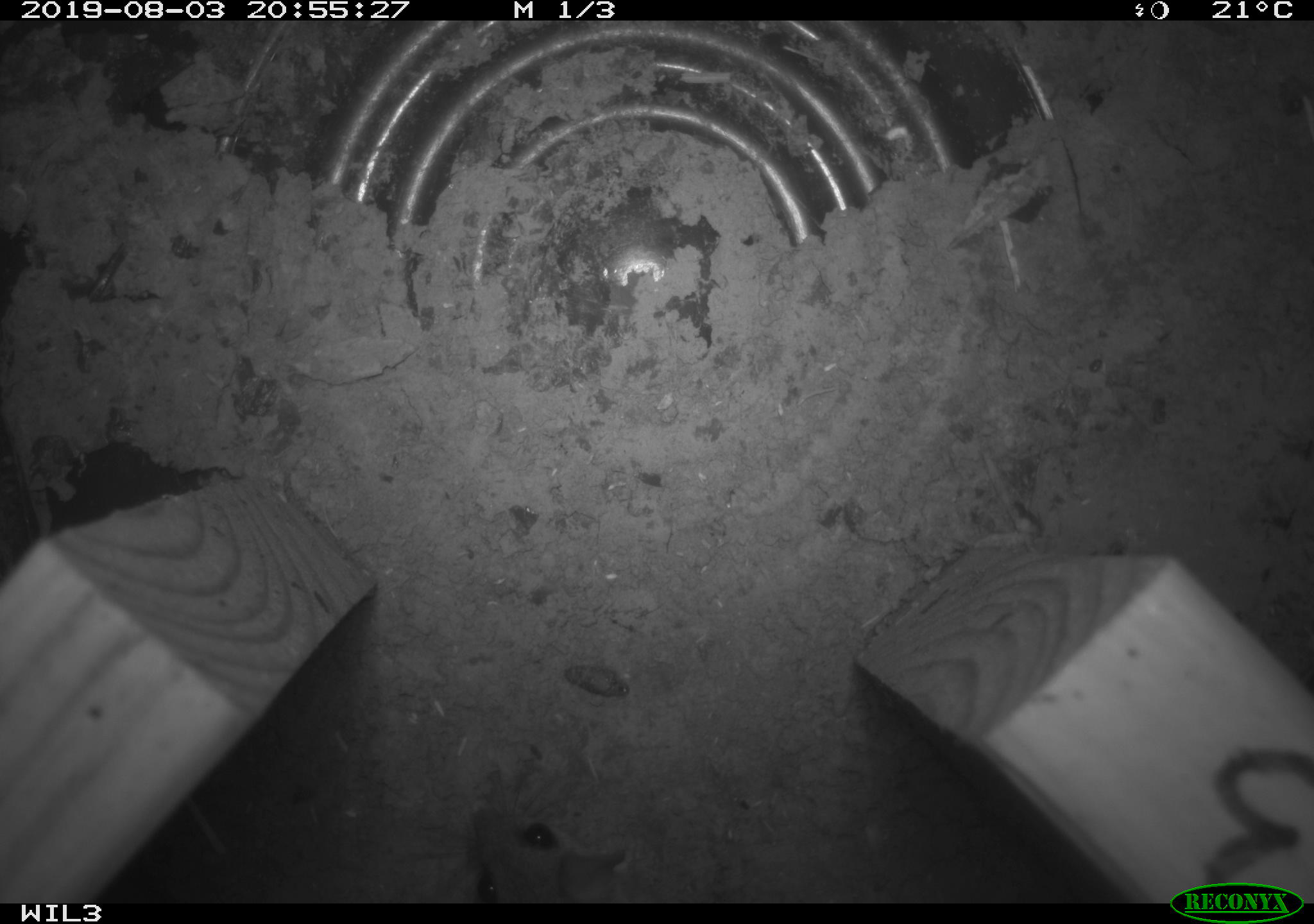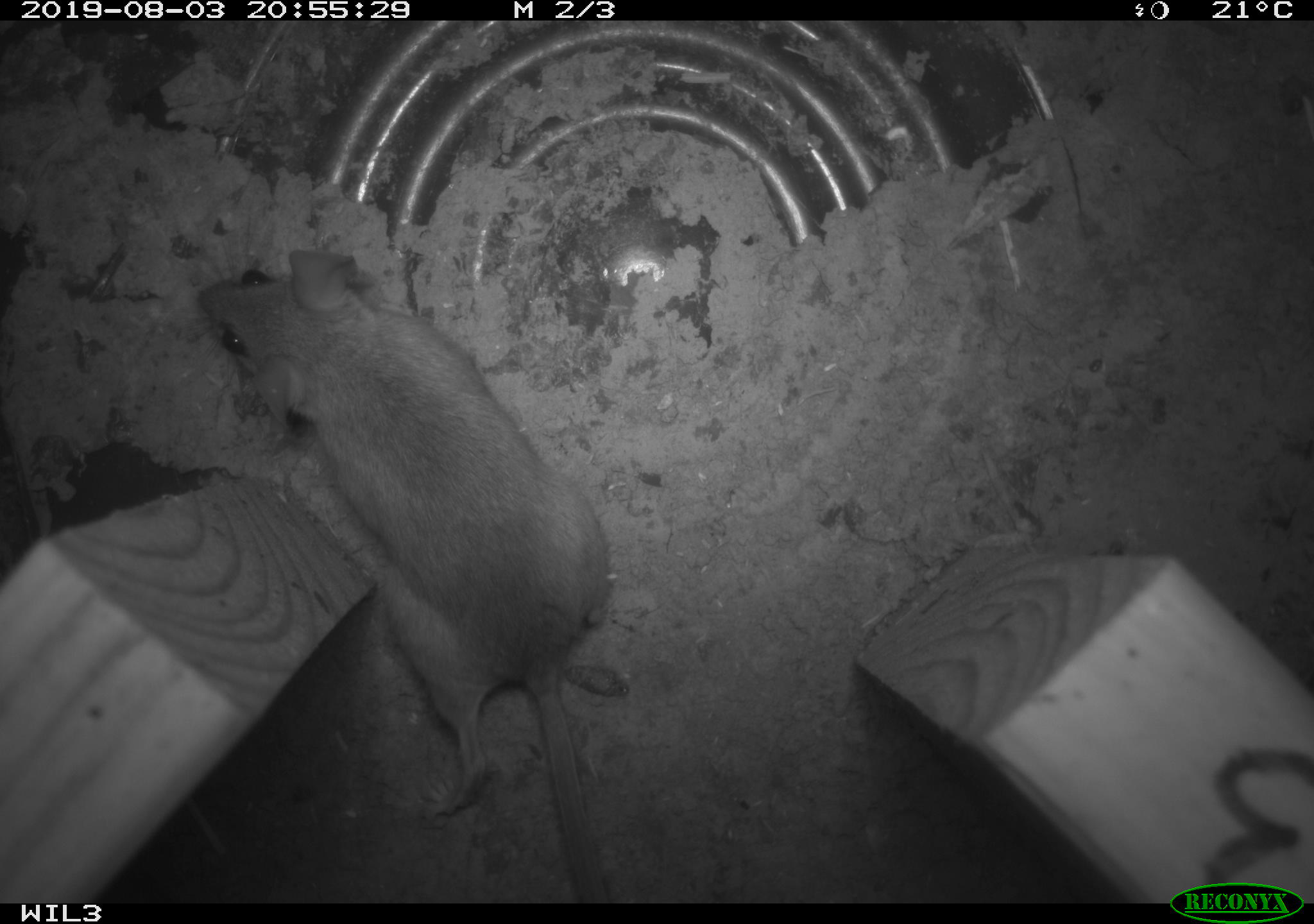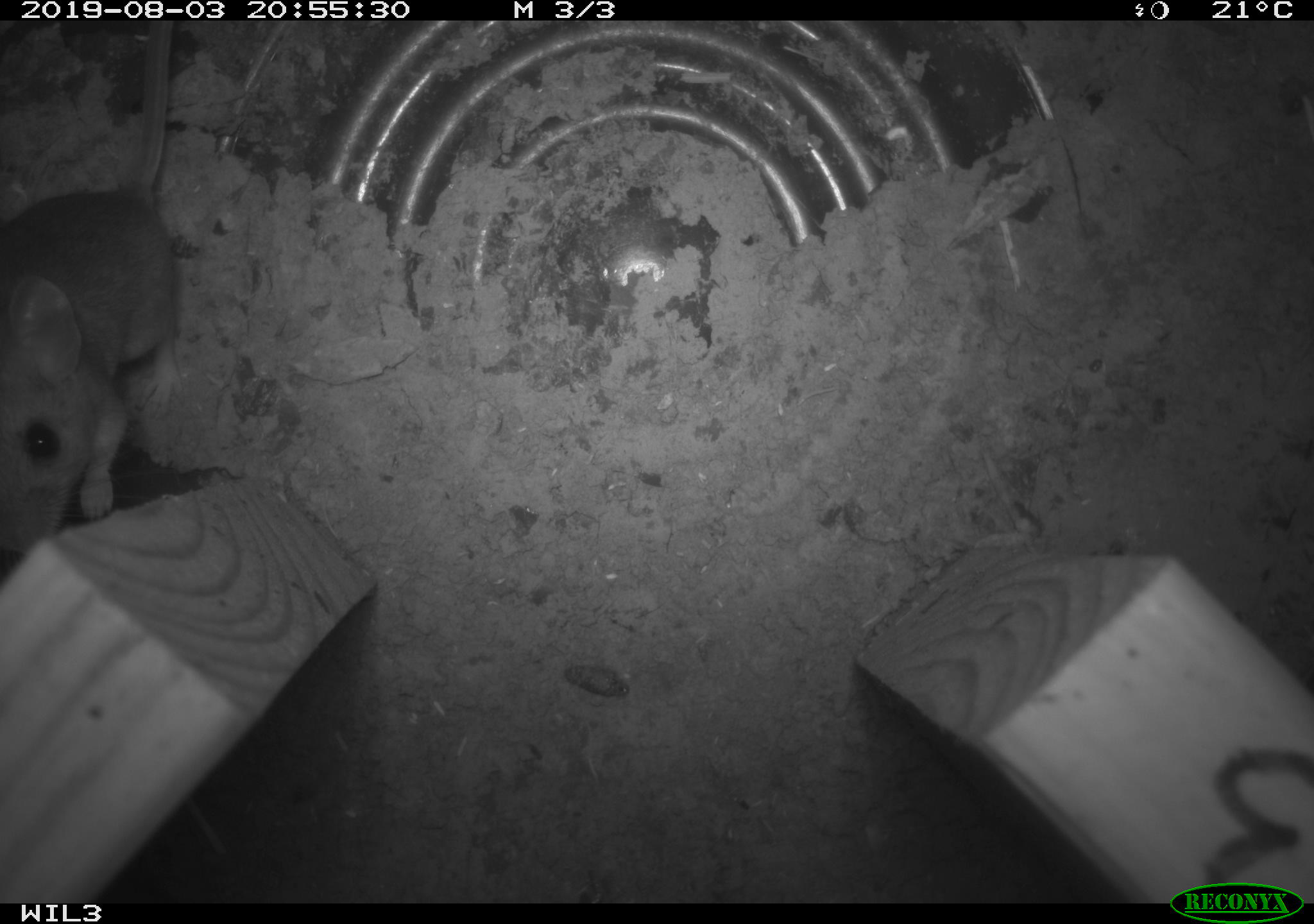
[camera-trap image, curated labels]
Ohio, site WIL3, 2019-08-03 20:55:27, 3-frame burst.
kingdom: Animalia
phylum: Chordata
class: Mammalia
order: Rodentia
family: Cricetidae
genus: Peromyscus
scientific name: Peromyscus leucopus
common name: white-footed mouse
White-footed mouse (Peromyscus leucopus).